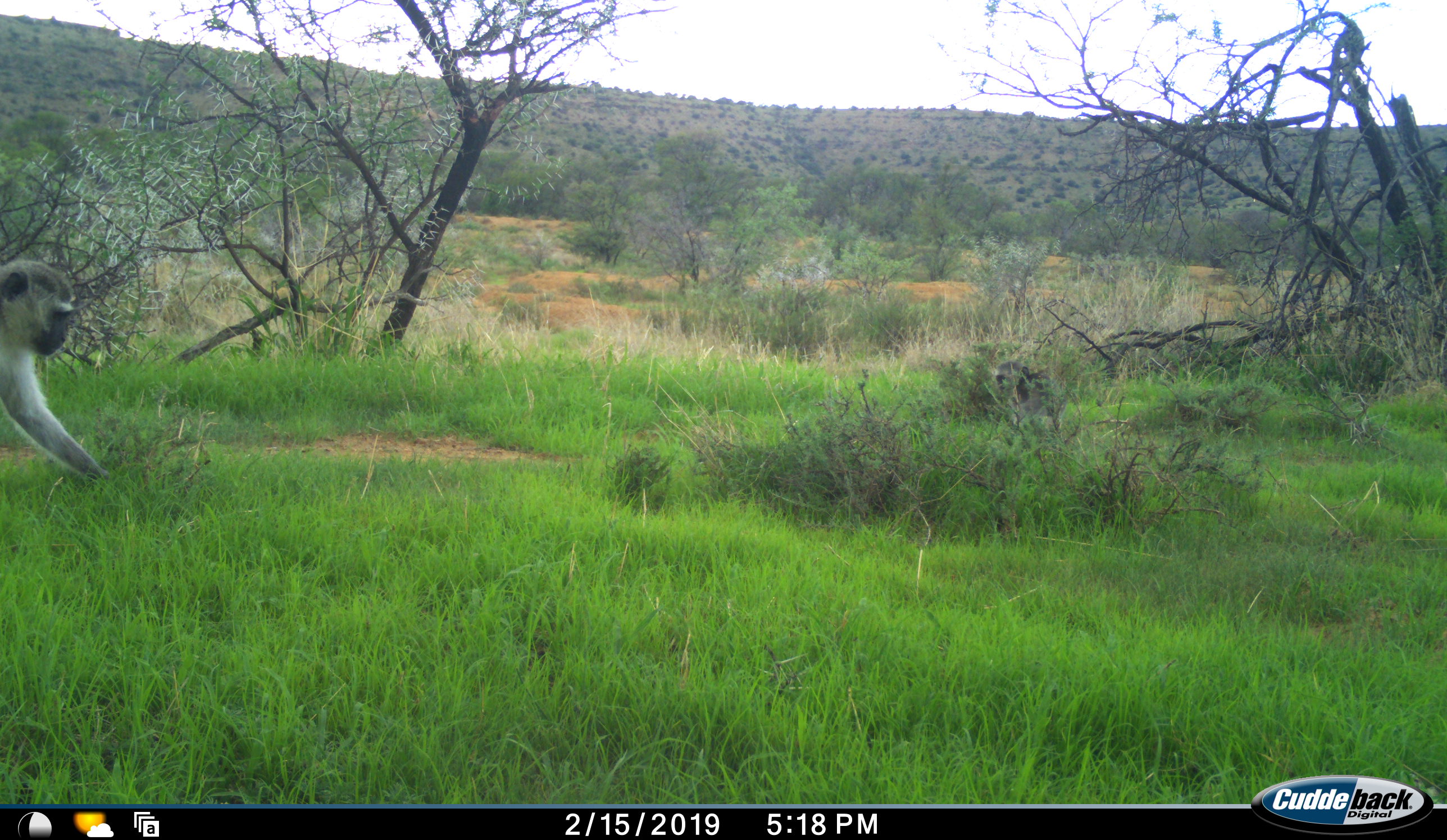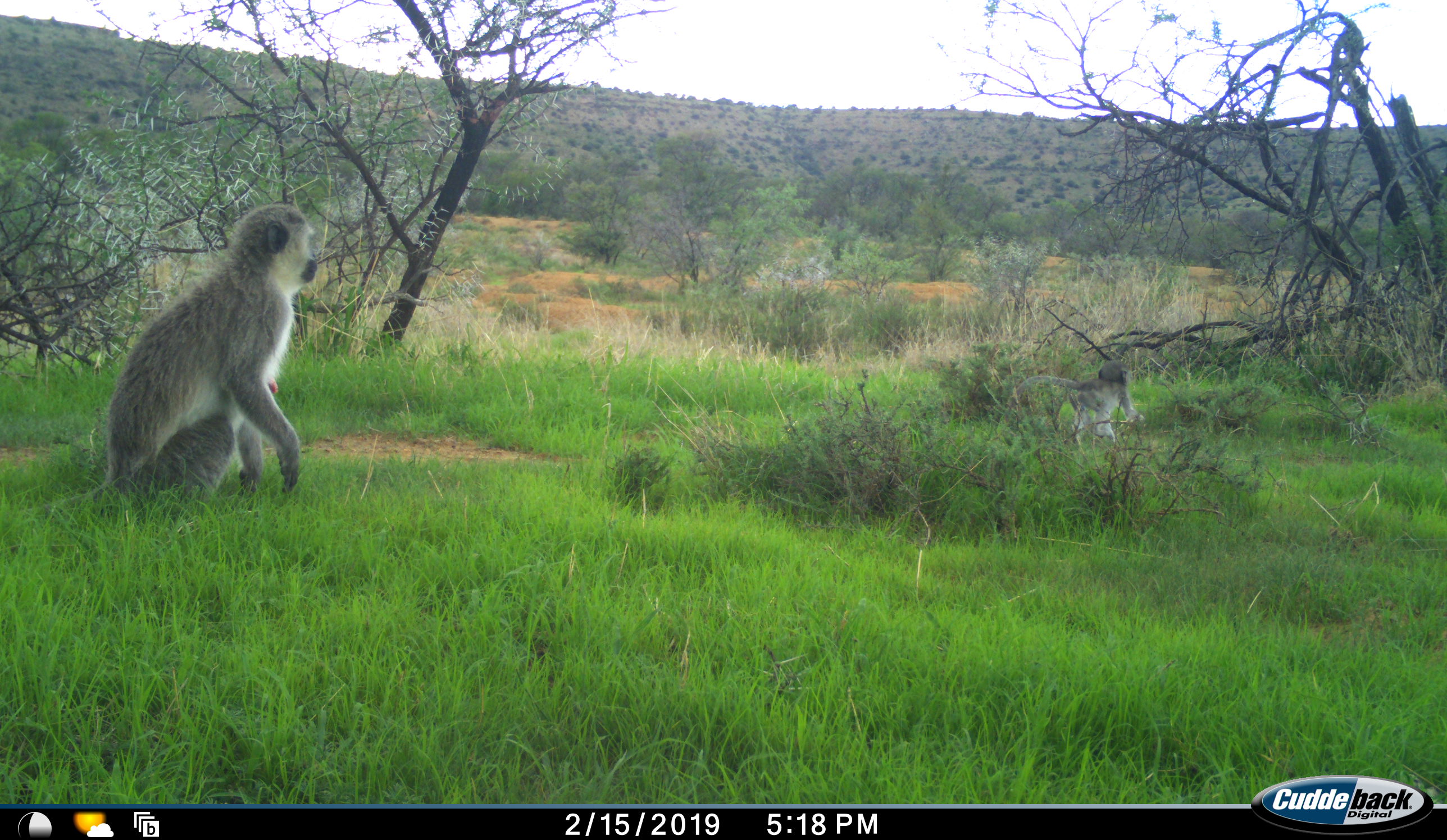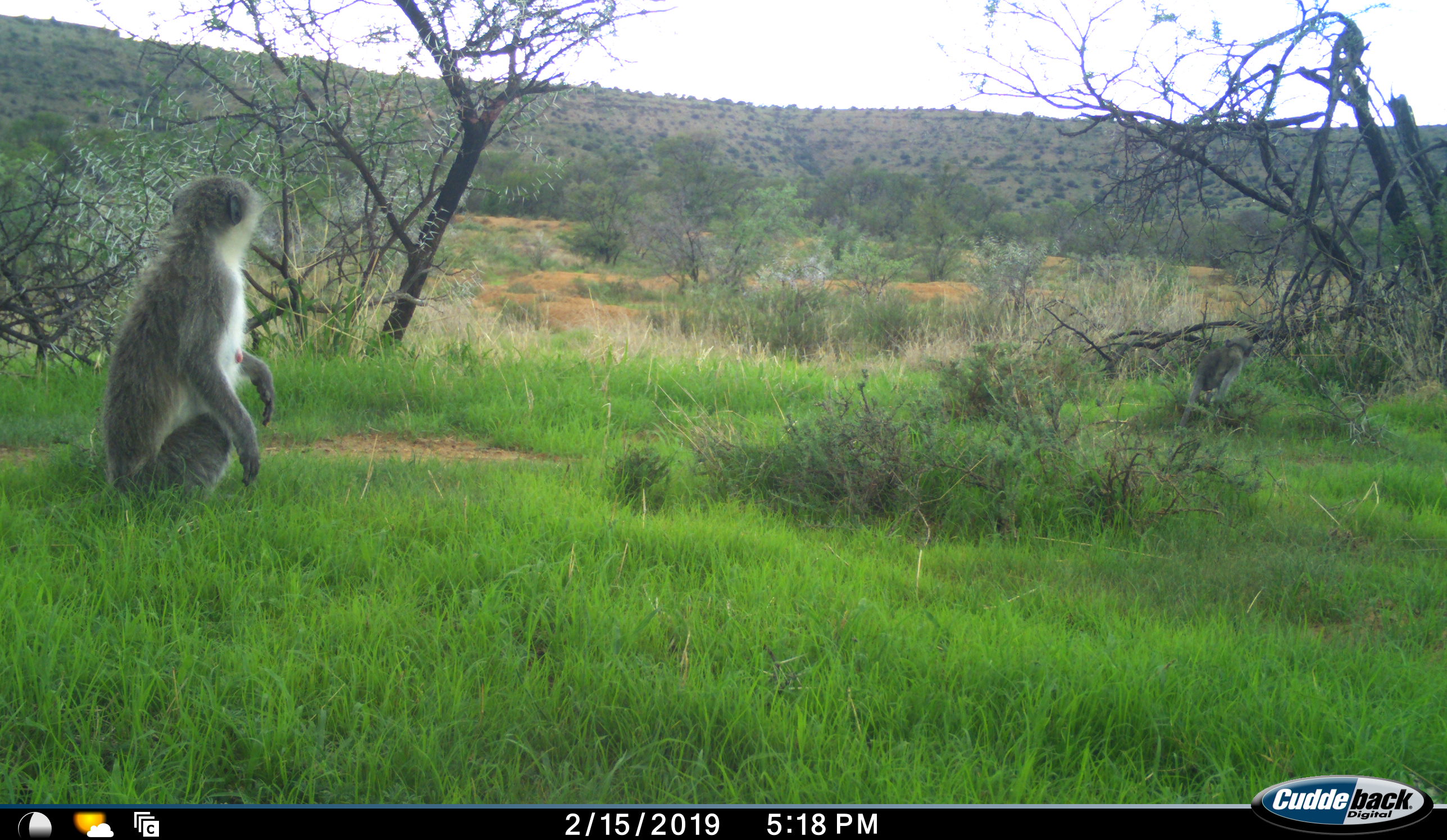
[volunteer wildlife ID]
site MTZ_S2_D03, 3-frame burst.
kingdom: Animalia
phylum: Chordata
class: Mammalia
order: Primates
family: Cercopithecidae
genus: Chlorocebus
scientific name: Chlorocebus pygerythrus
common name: vervet monkey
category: monkeyvervet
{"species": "monkeyvervet (vervet monkey) (Chlorocebus pygerythrus)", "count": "1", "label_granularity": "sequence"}